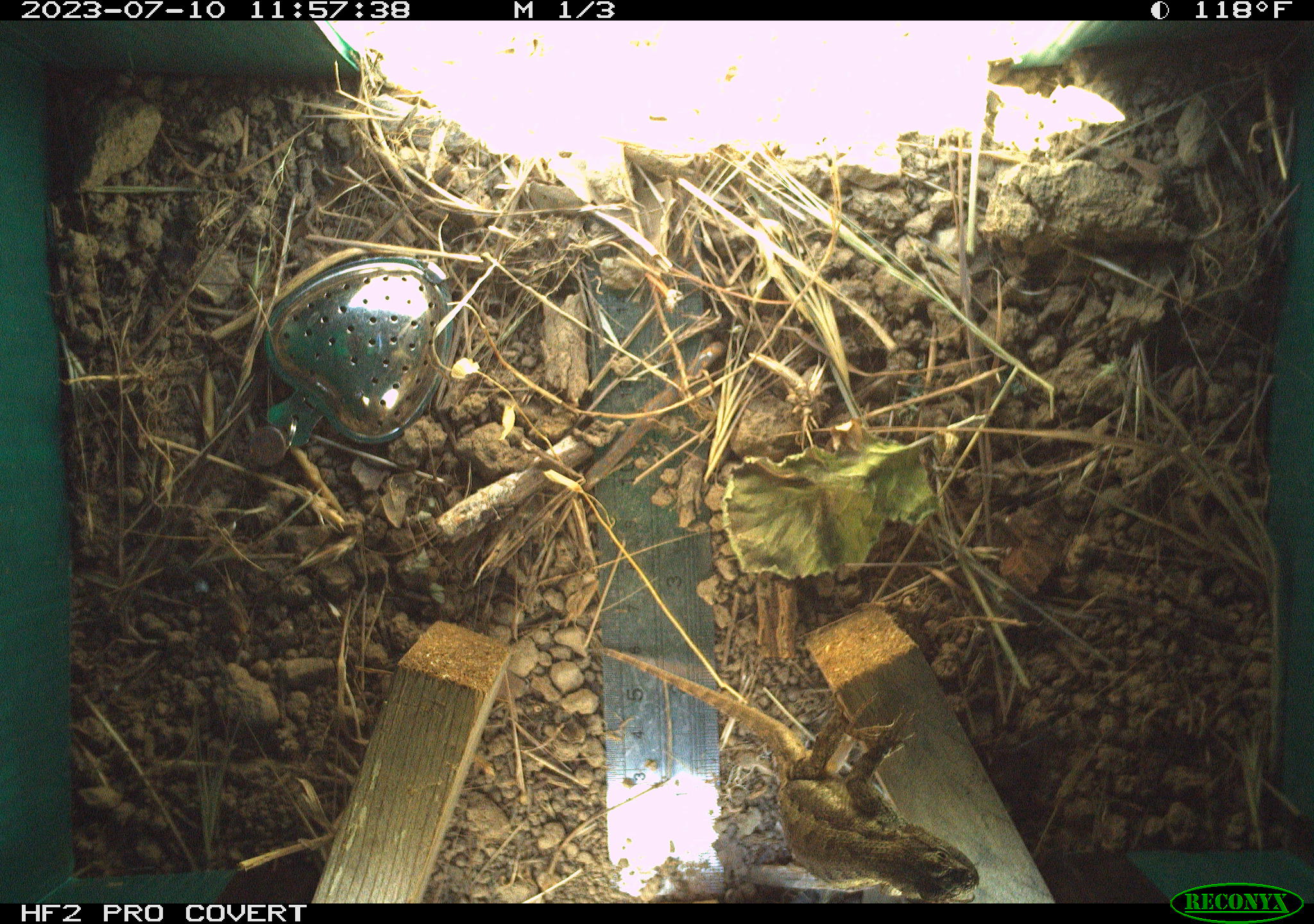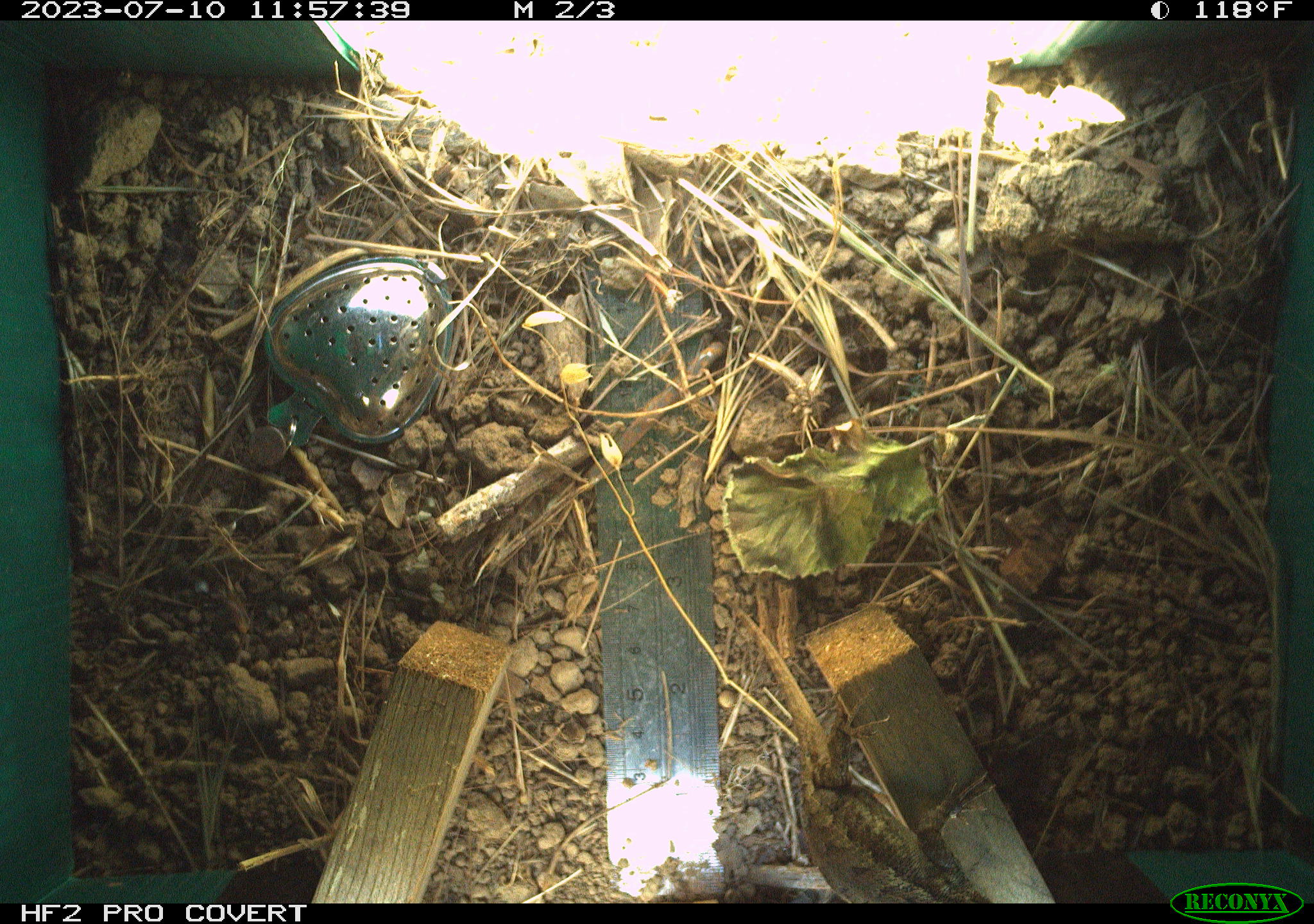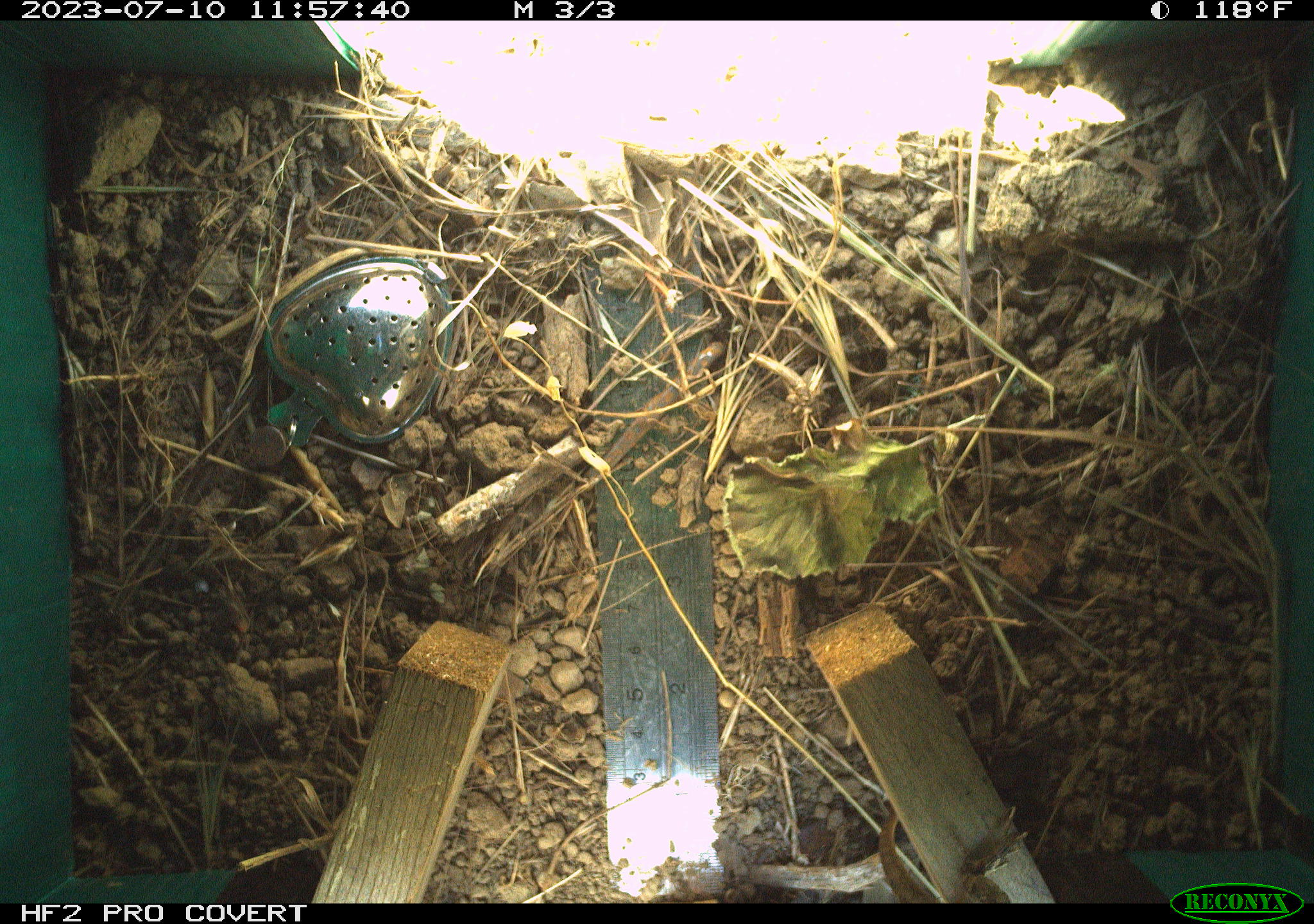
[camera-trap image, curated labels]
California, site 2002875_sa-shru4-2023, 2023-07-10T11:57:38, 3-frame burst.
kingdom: Animalia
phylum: Chordata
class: Reptilia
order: Squamata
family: Phrynosomatidae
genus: Sceloporus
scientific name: Sceloporus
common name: spiny lizards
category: sceloporus species